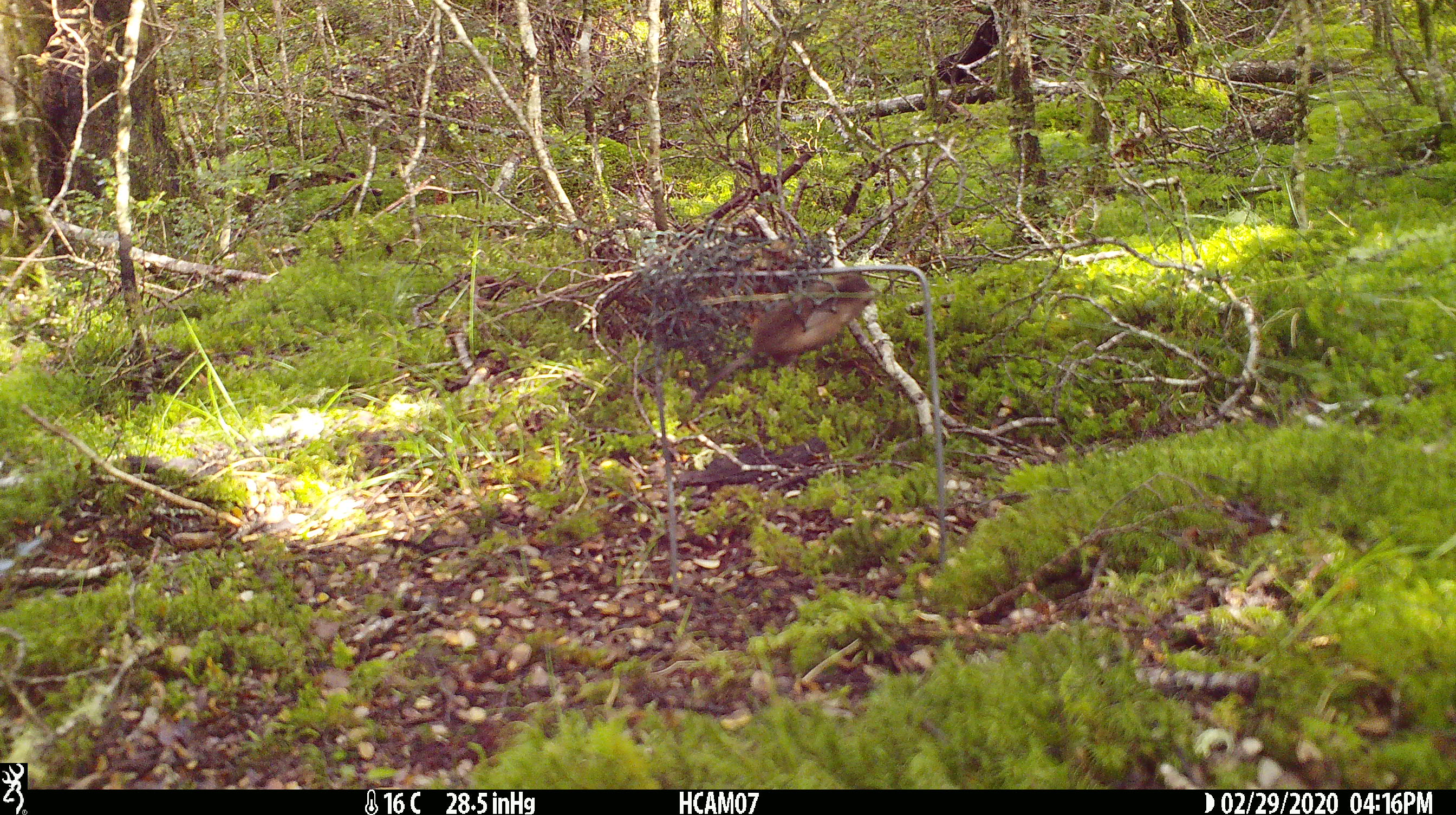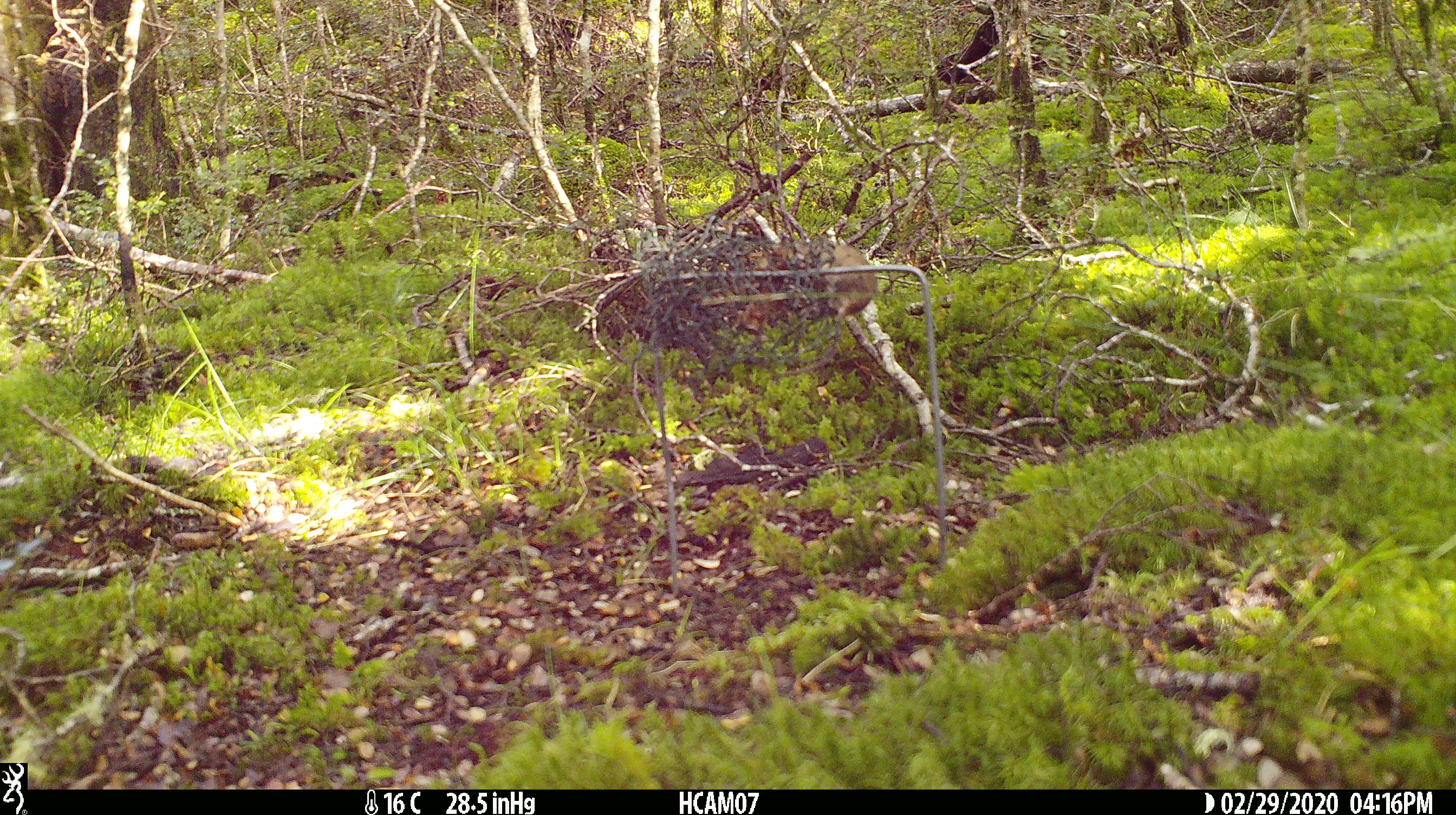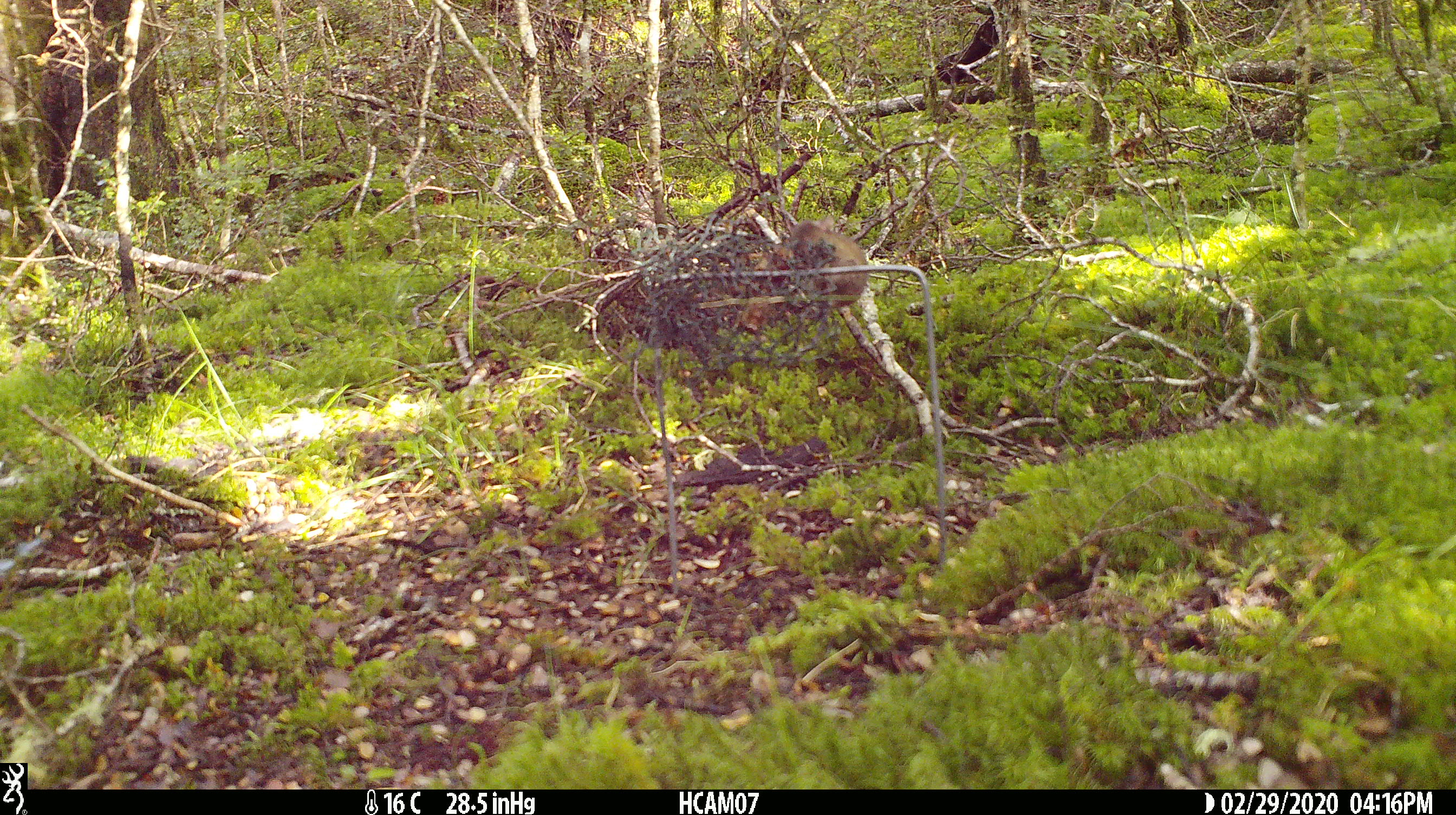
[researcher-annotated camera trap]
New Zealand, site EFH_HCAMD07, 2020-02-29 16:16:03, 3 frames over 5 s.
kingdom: Animalia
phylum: Chordata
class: Mammalia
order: Rodentia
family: Muridae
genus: Mus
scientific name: Mus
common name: mouse